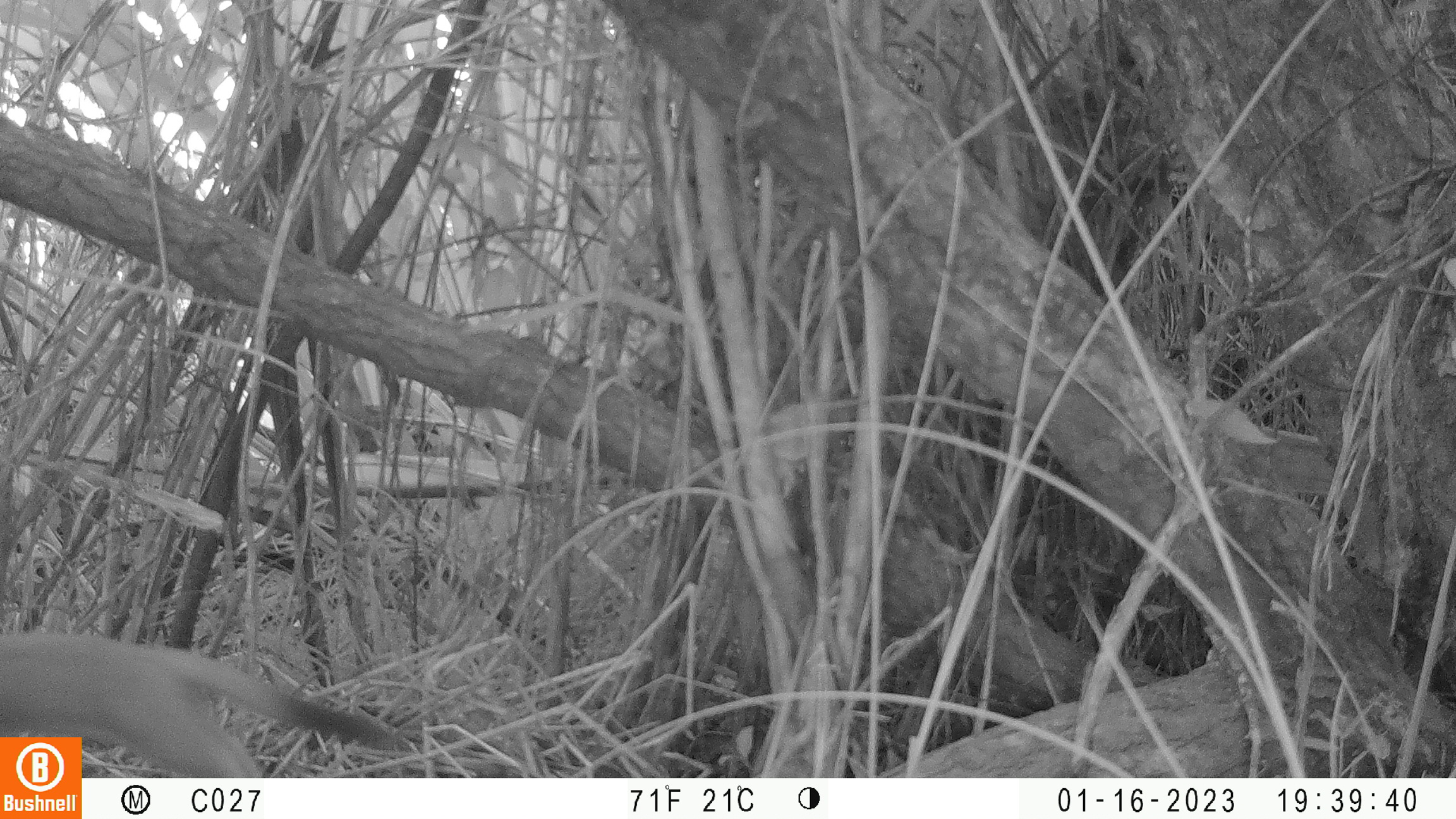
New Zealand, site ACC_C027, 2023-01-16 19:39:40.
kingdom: Animalia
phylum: Chordata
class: Mammalia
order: Carnivora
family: Mustelidae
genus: Mustela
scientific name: Mustela erminea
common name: stoat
Stoat (Mustela erminea).